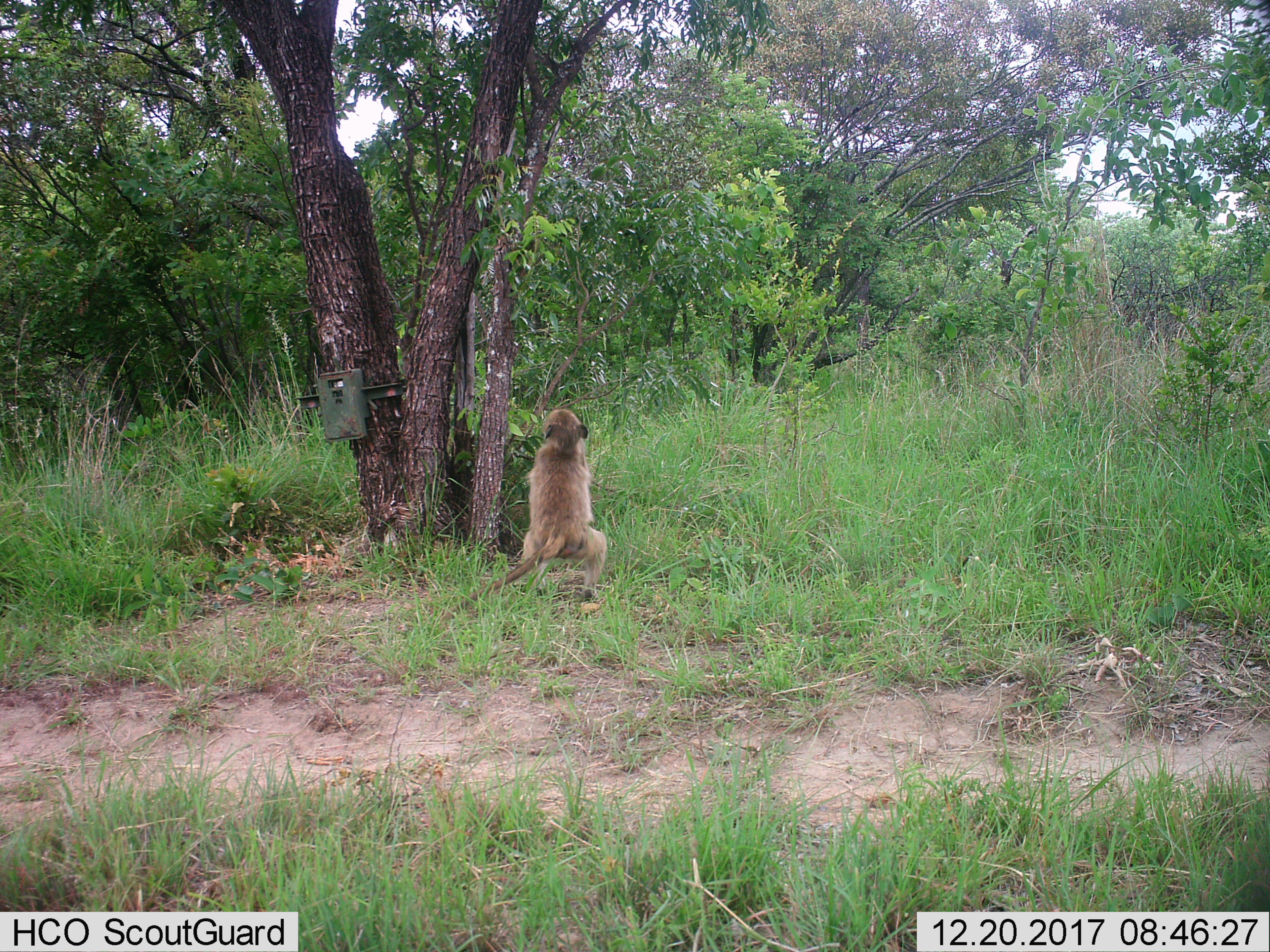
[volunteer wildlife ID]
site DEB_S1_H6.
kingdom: Animalia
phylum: Chordata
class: Mammalia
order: Primates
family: Cercopithecidae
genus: Papio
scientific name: Papio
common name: baboon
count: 1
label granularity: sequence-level